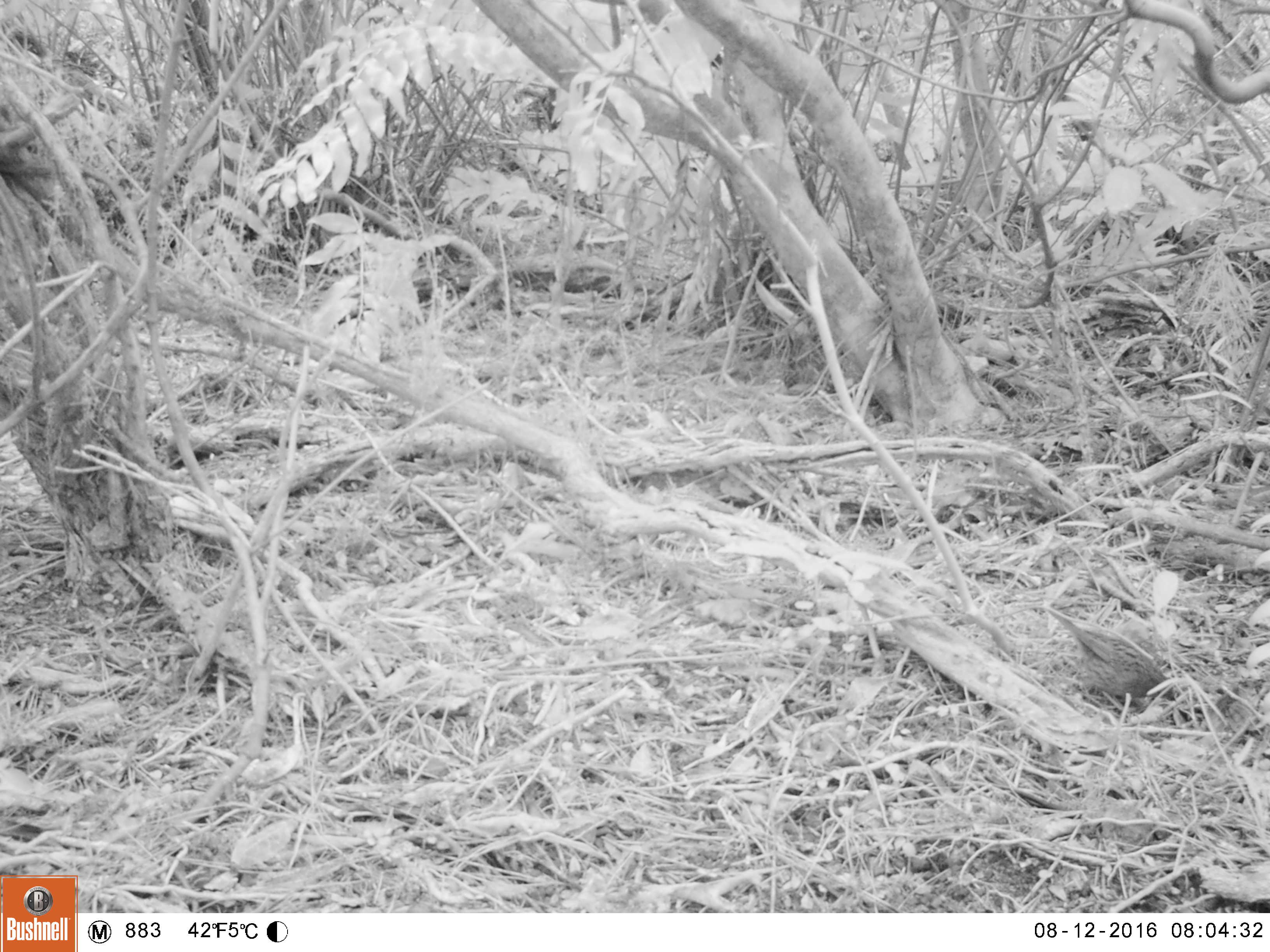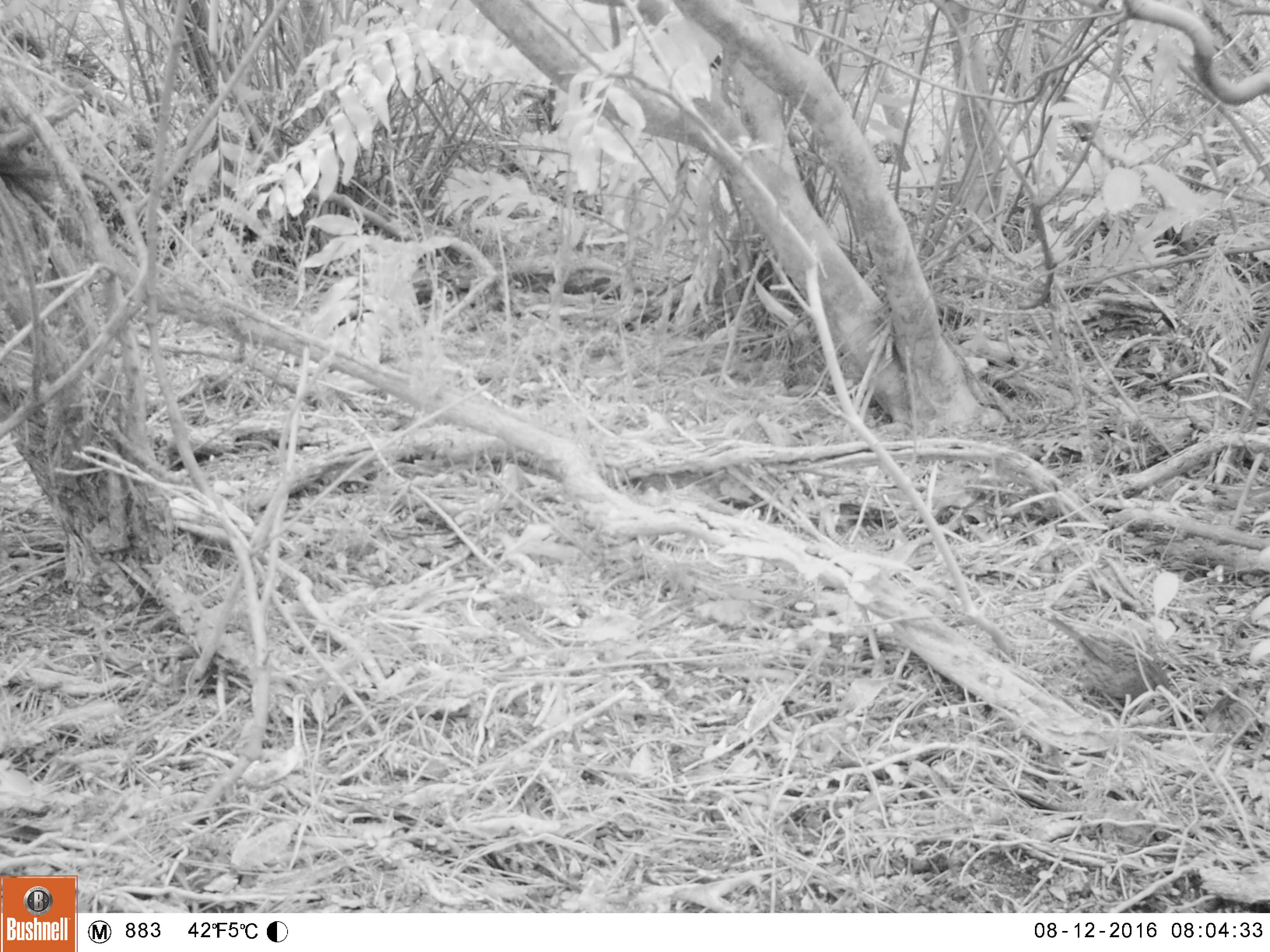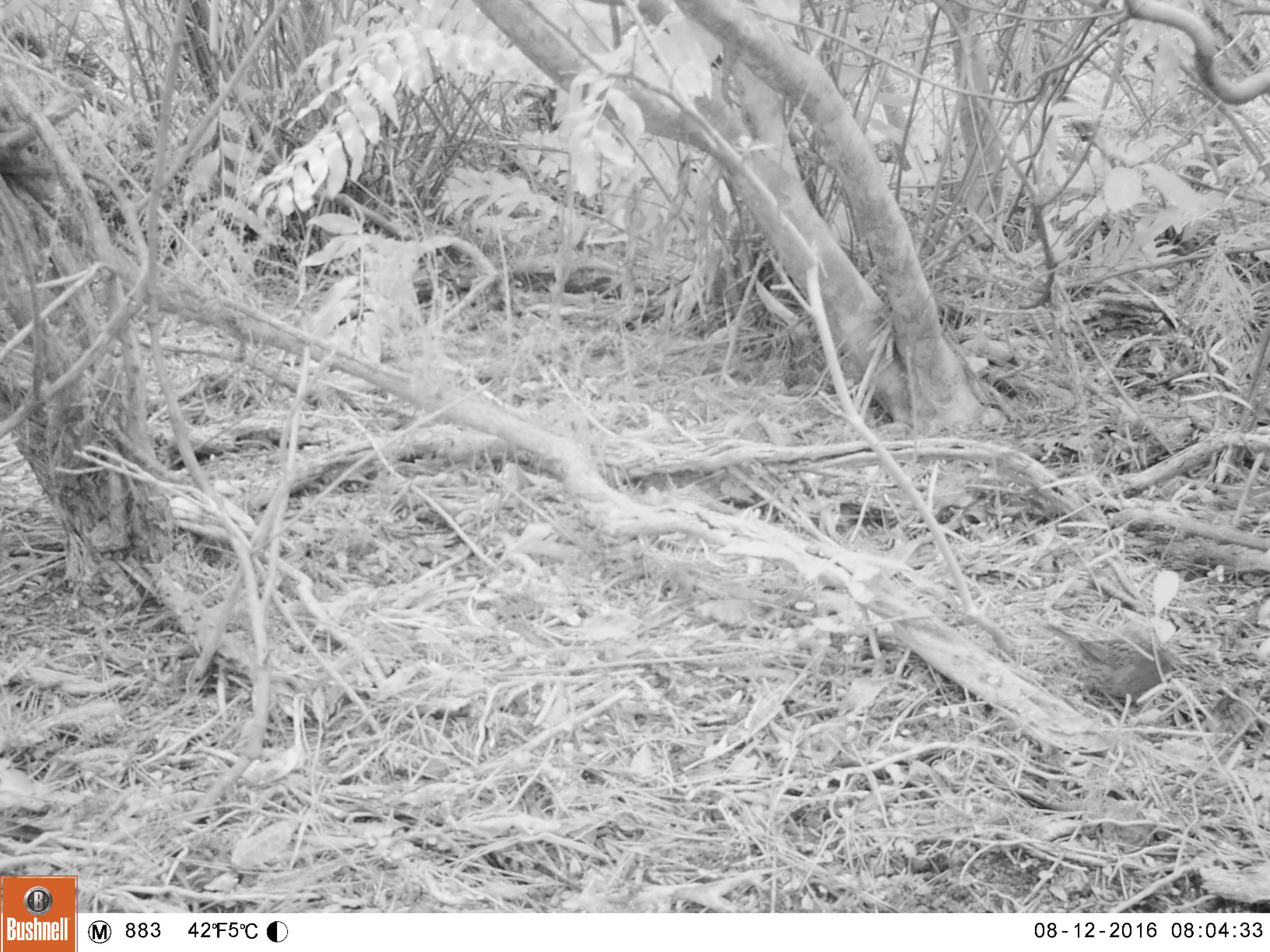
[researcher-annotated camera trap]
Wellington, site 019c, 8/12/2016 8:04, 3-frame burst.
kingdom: Animalia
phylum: Chordata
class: Aves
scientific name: Aves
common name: bird